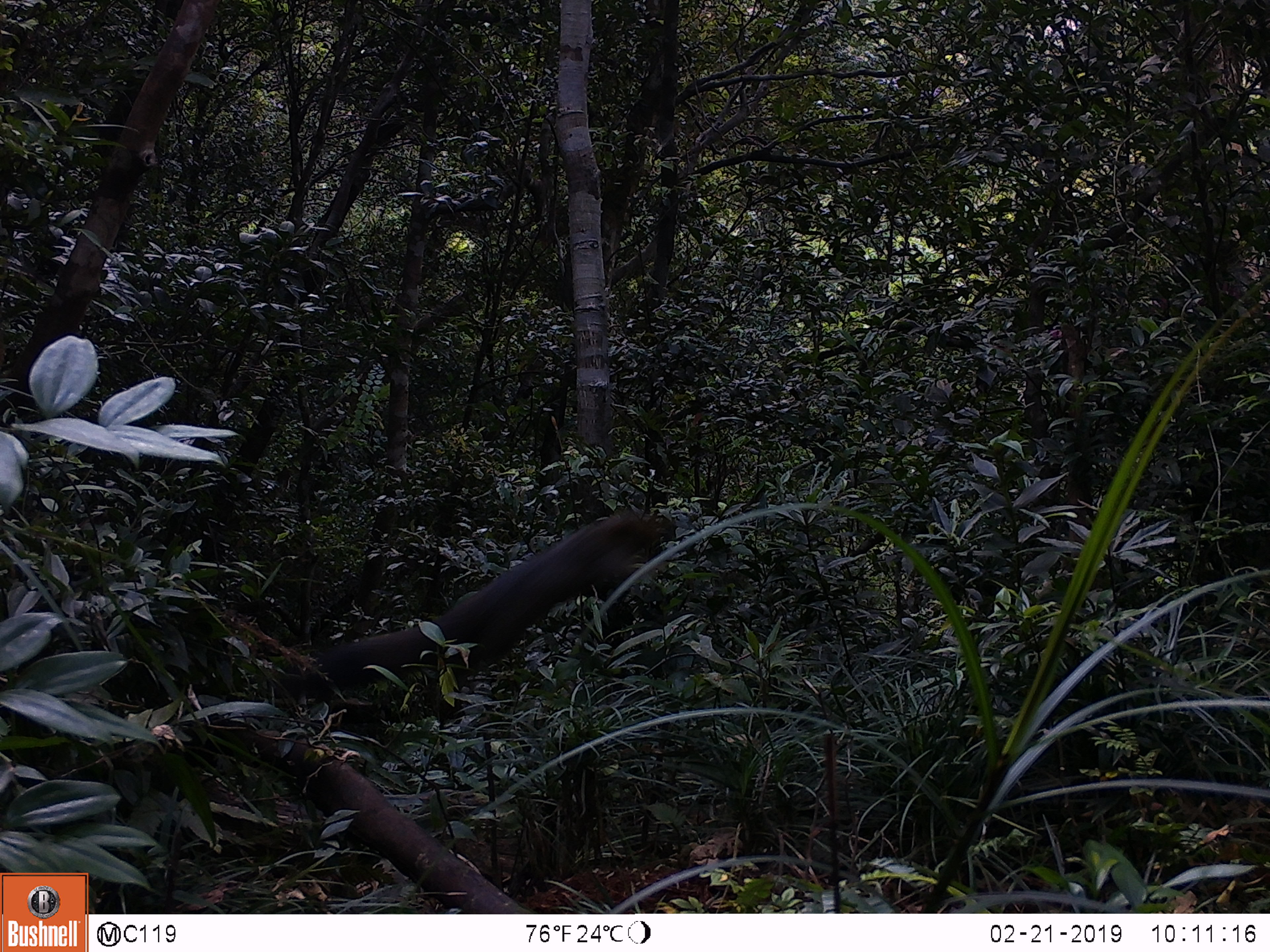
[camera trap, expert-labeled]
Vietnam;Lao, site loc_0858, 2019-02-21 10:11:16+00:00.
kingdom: Animalia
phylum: Chordata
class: Mammalia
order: Rodentia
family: Sciuridae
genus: Sciurus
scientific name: Sciurus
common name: squirrel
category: unidentified squirrel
Unidentified squirrel (squirrel) (Sciurus). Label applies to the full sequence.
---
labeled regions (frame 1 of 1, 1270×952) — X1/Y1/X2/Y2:
unidentified squirrel: 272/508/672/720